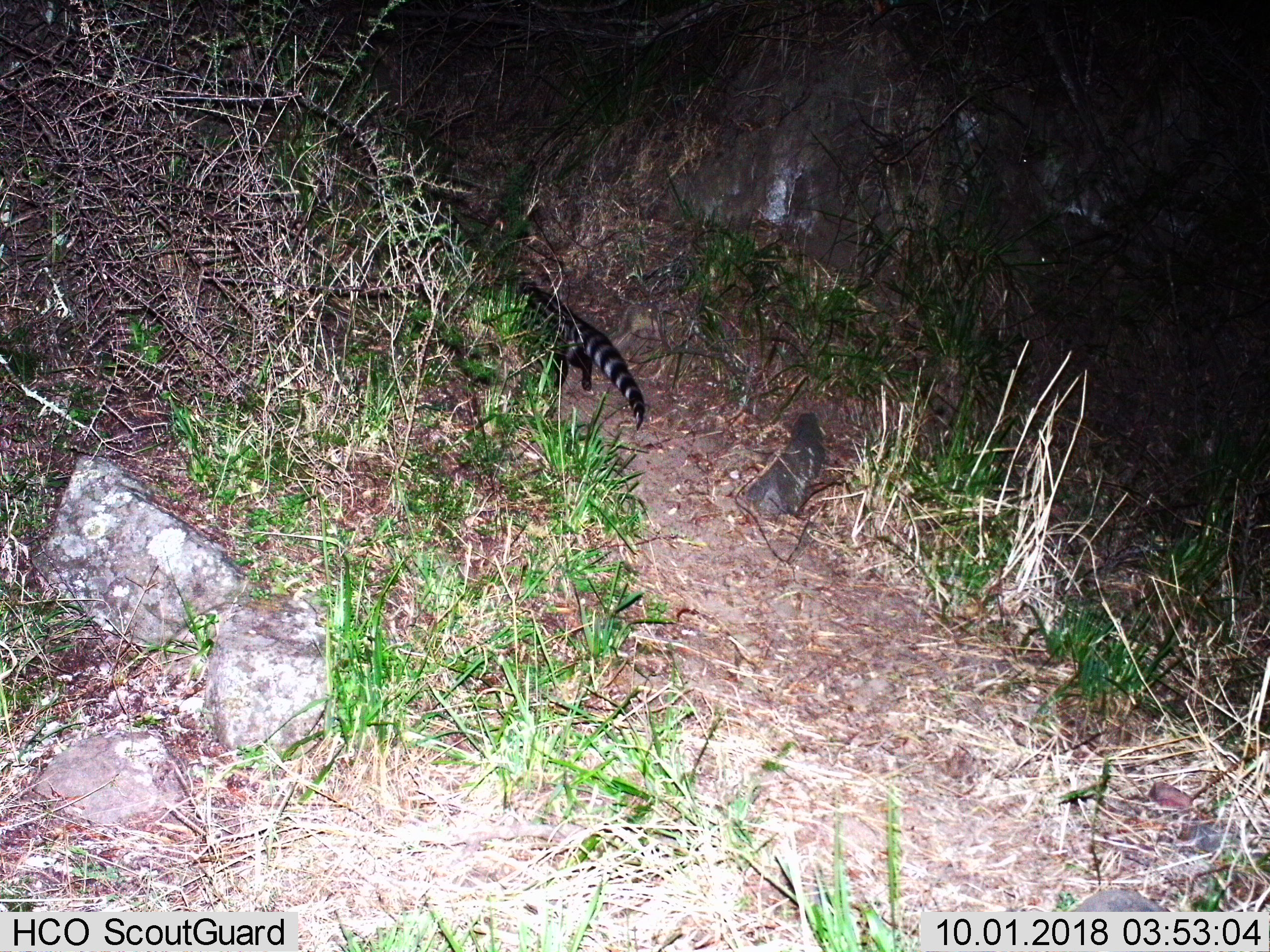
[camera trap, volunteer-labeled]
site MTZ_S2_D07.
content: unidentified animal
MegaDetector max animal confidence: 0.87